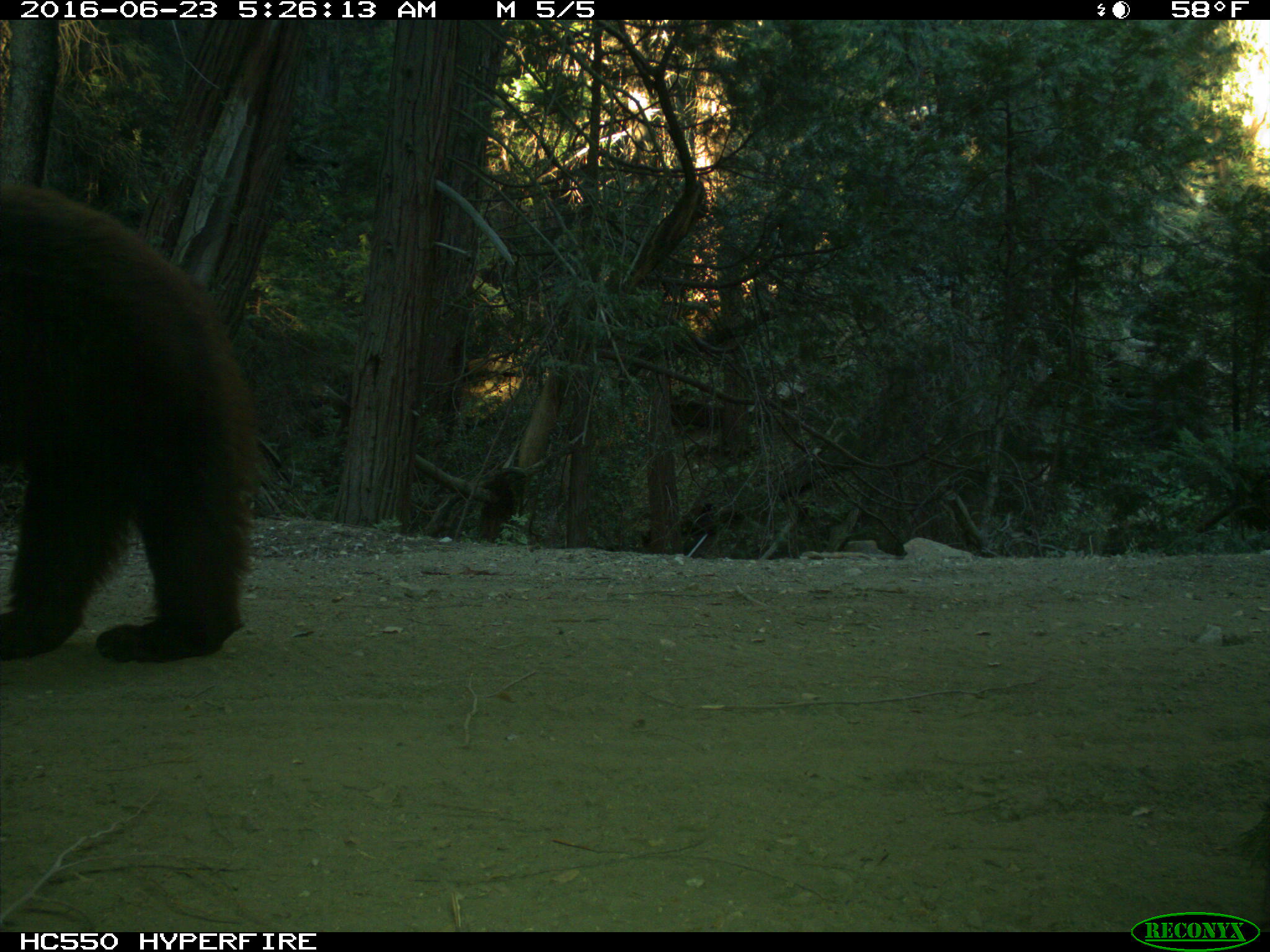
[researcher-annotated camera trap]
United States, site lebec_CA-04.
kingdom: Animalia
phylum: Chordata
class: Mammalia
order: Carnivora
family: Ursidae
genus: Ursus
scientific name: Ursus americanus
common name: american black bear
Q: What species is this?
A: Ursus americanus (american black bear).